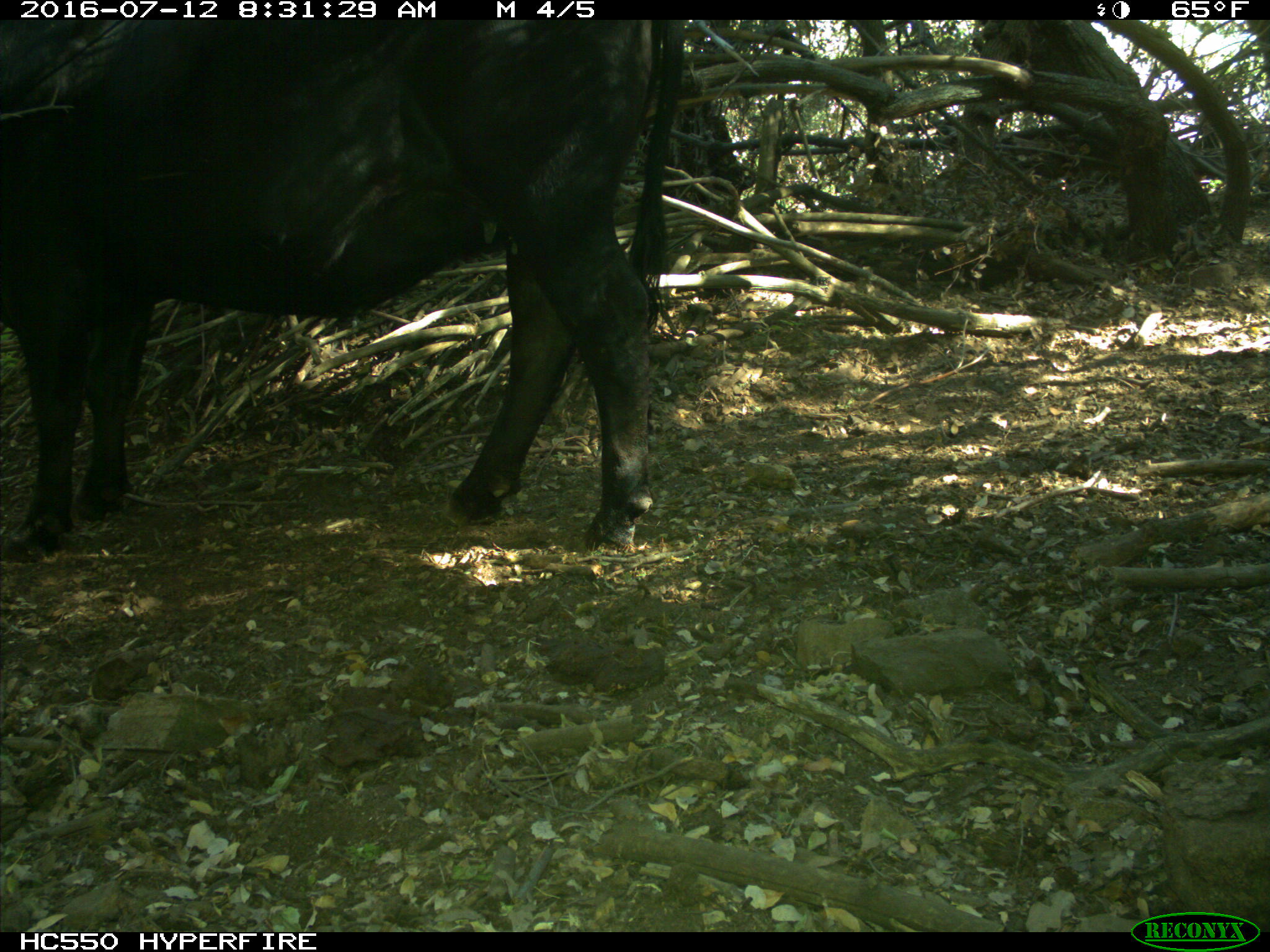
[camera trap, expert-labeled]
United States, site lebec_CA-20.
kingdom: Animalia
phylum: Chordata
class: Mammalia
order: Artiodactyla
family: Bovidae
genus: Bos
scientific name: Bos taurus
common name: domestic cow